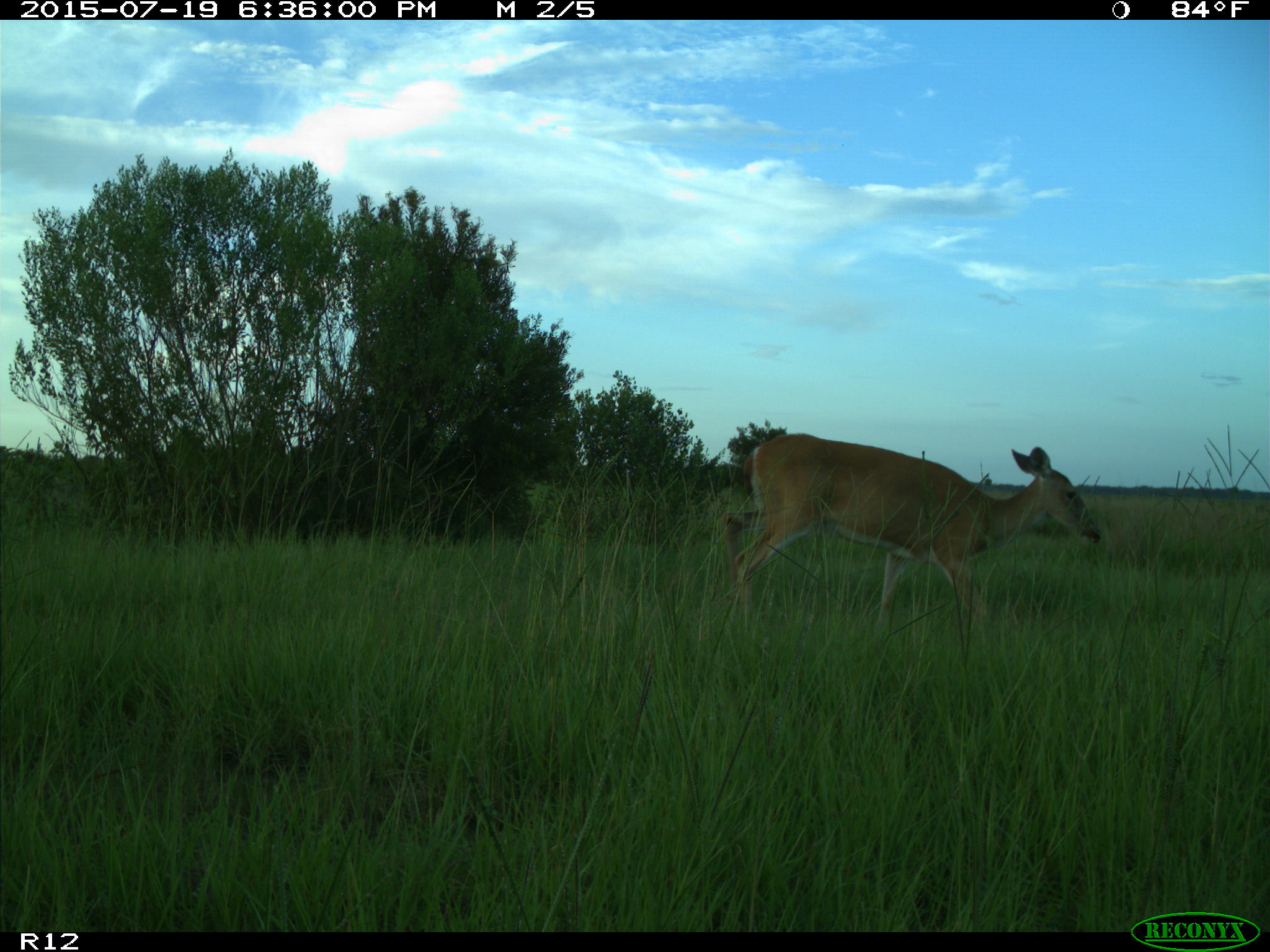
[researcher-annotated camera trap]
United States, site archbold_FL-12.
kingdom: Animalia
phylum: Chordata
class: Mammalia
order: Artiodactyla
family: Cervidae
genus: Odocoileus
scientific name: Odocoileus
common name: deer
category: unidentified deer